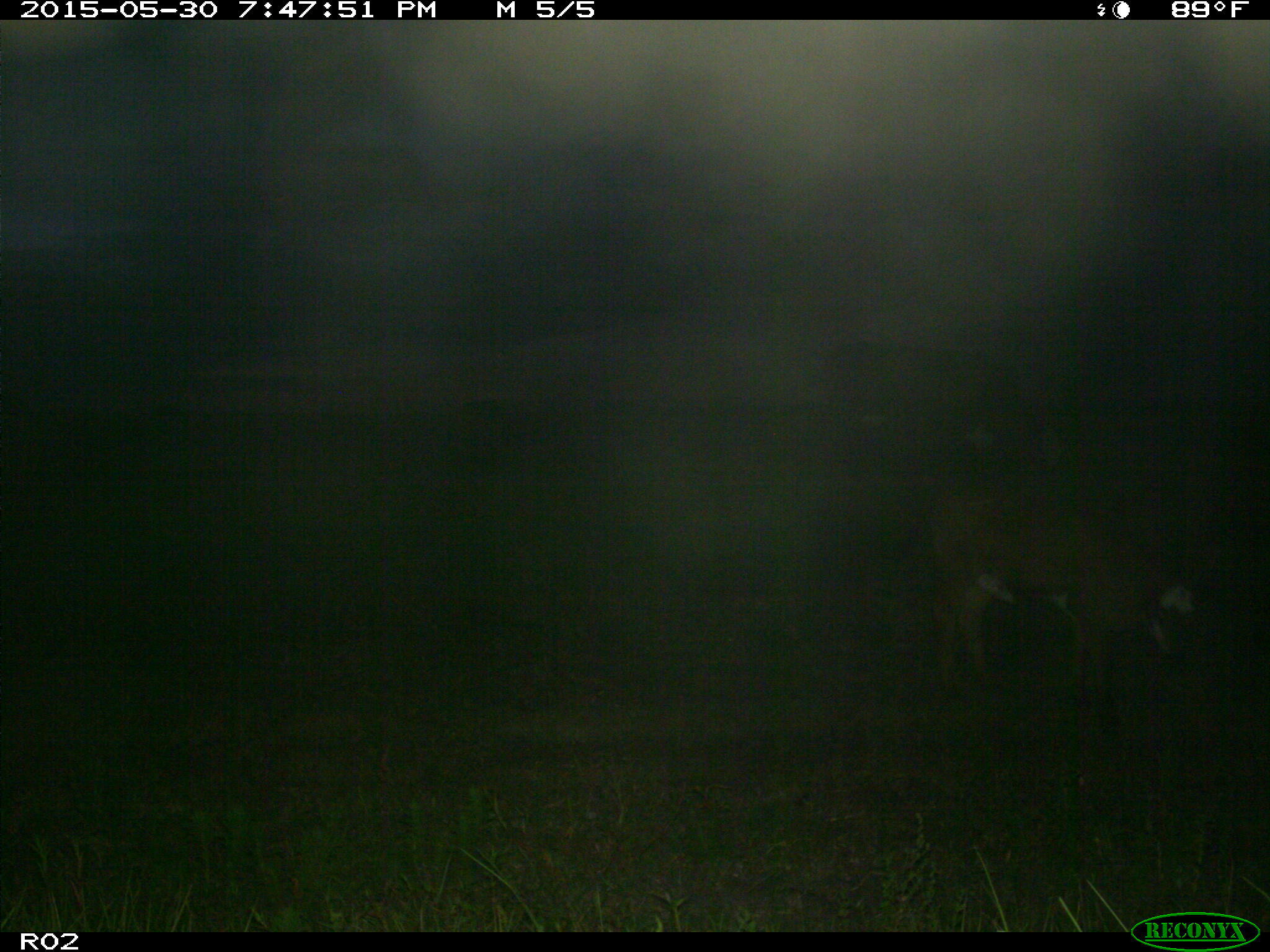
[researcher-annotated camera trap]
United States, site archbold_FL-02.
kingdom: Animalia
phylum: Chordata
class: Mammalia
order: Artiodactyla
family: Bovidae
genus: Bos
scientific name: Bos taurus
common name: domestic cow